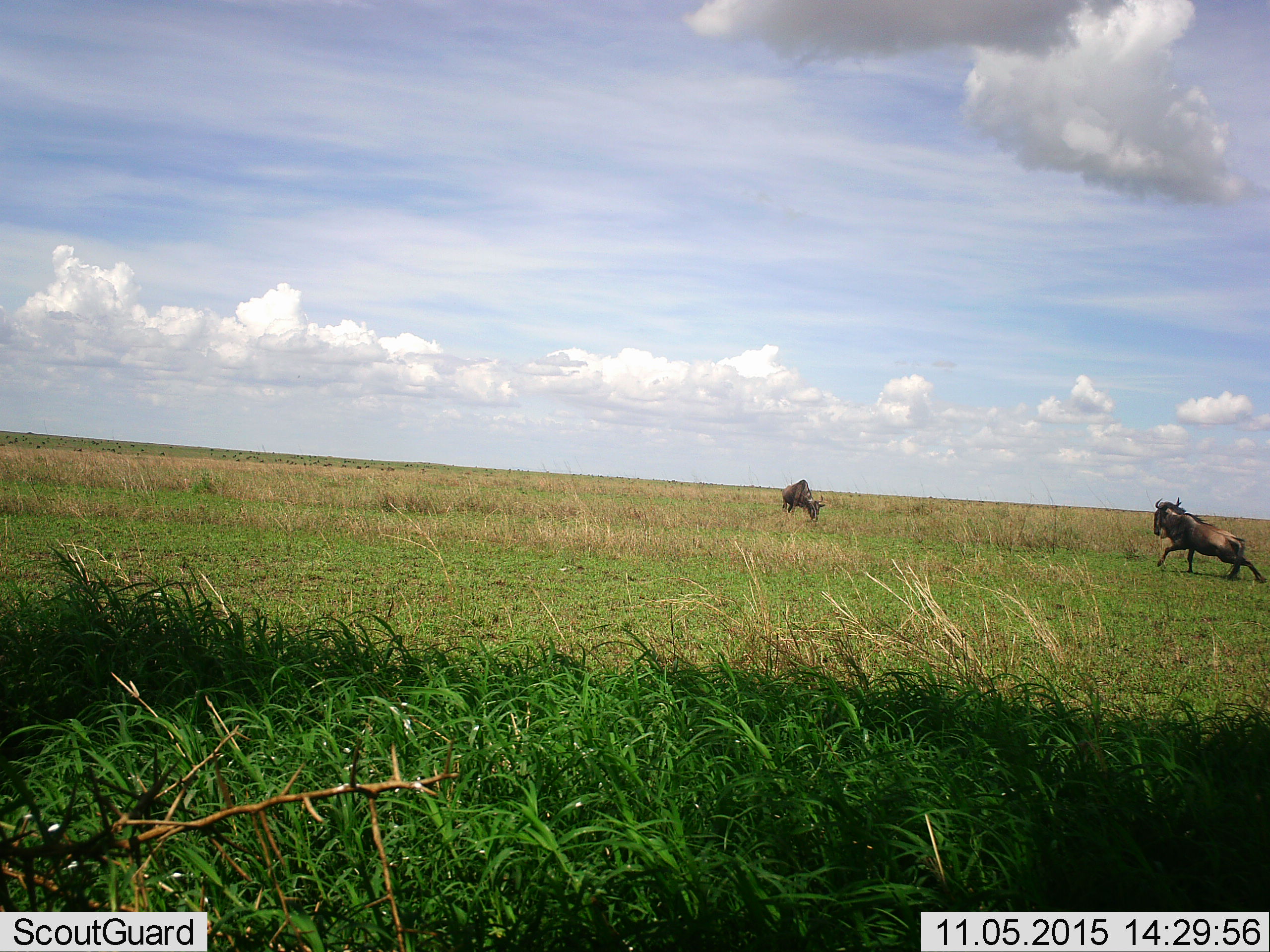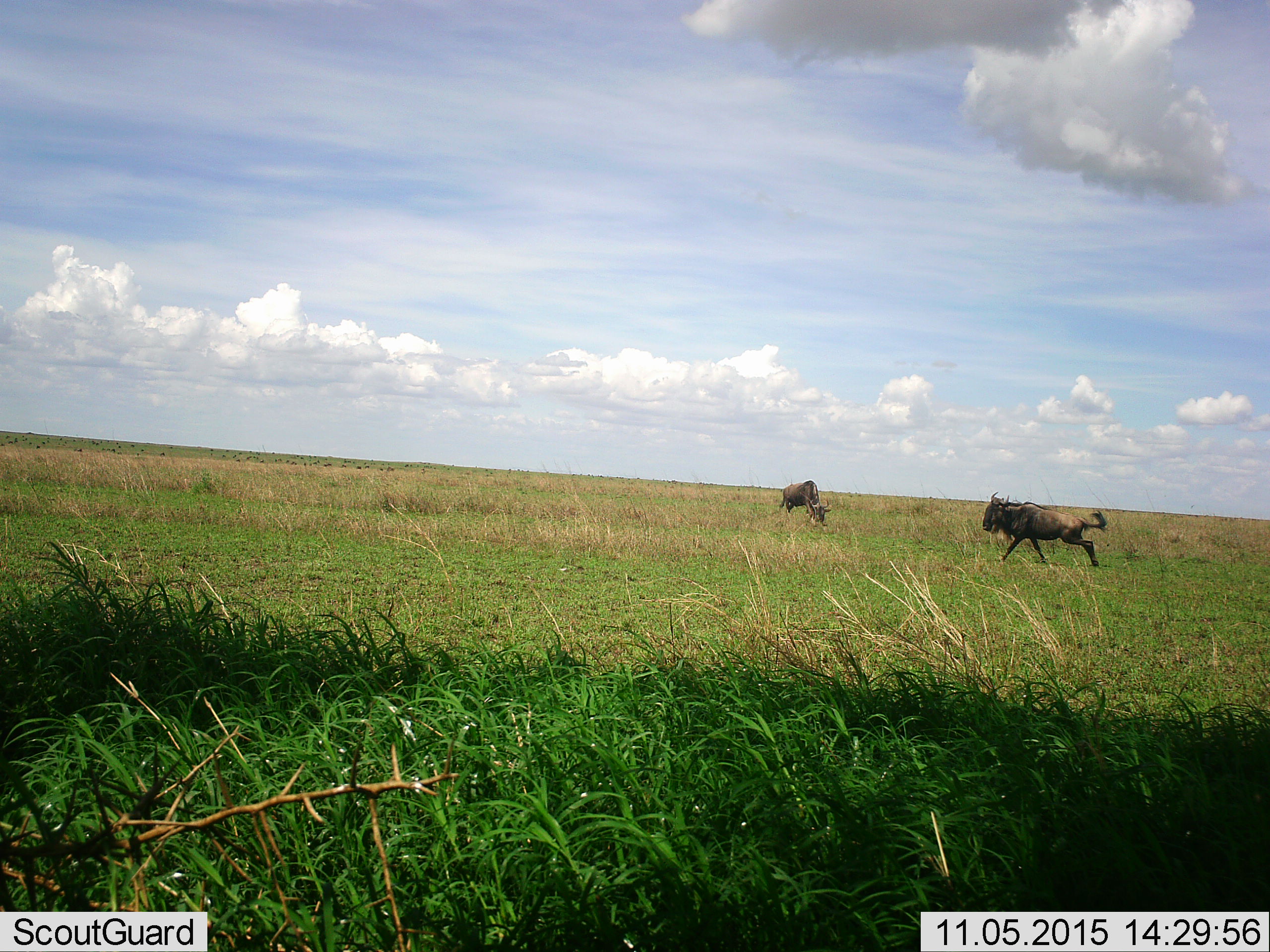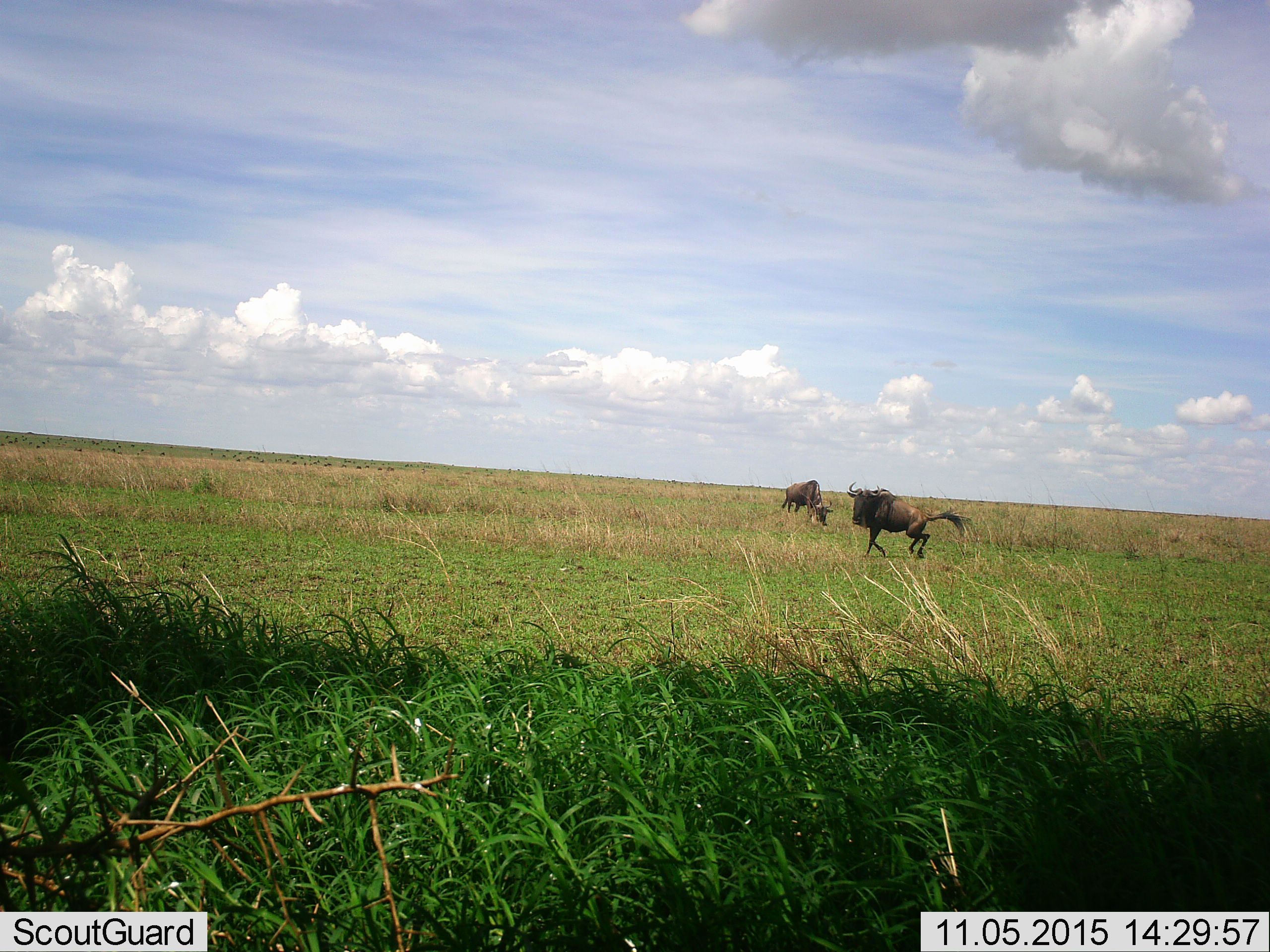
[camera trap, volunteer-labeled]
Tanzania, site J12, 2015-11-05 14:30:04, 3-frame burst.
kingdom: Animalia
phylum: Chordata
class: Mammalia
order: Artiodactyla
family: Bovidae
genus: Connochaetes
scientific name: Connochaetes taurinus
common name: blue wildebeest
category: wildebeest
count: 2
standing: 43%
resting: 0%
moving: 100%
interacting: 0%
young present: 0%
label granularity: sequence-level